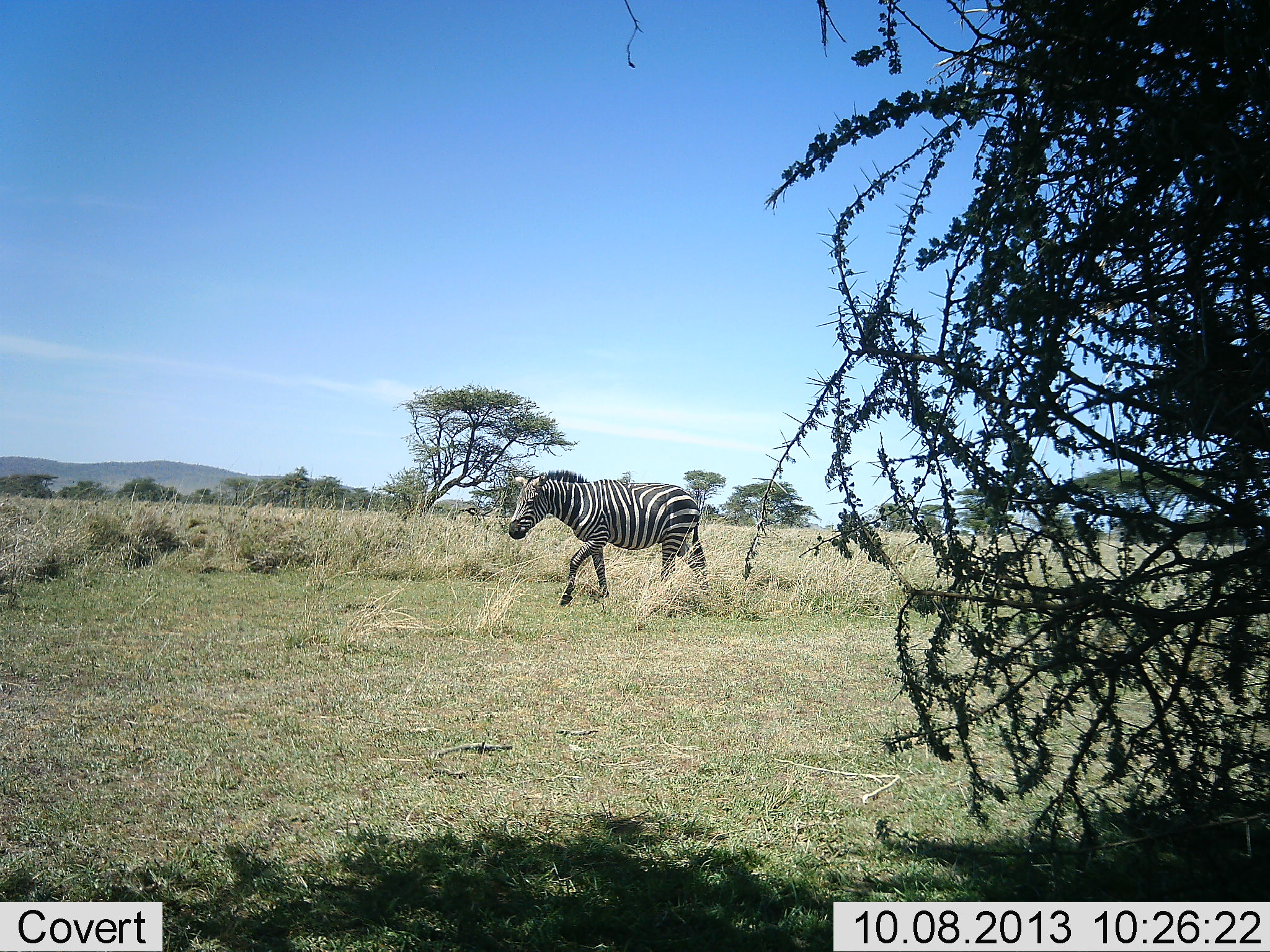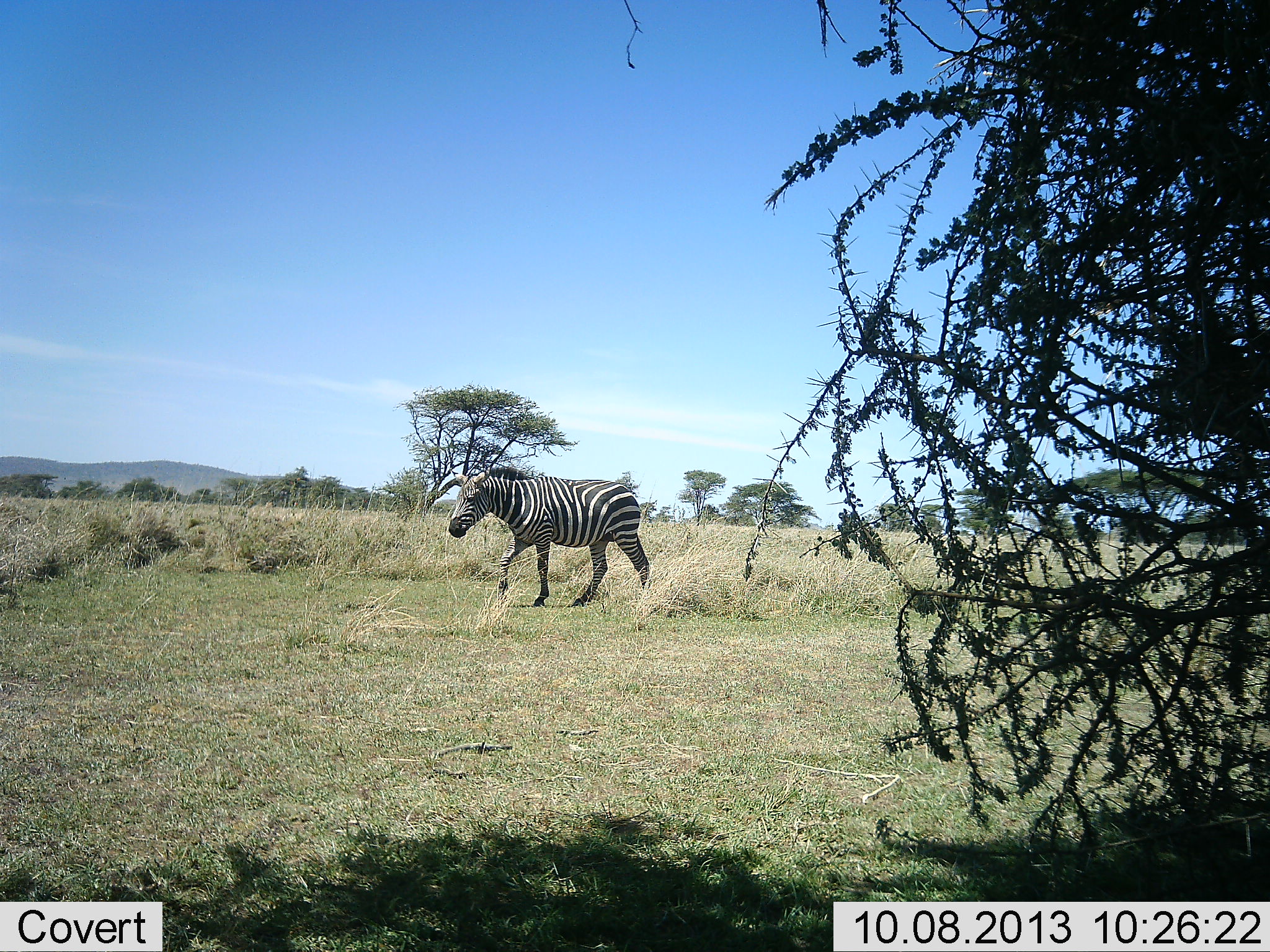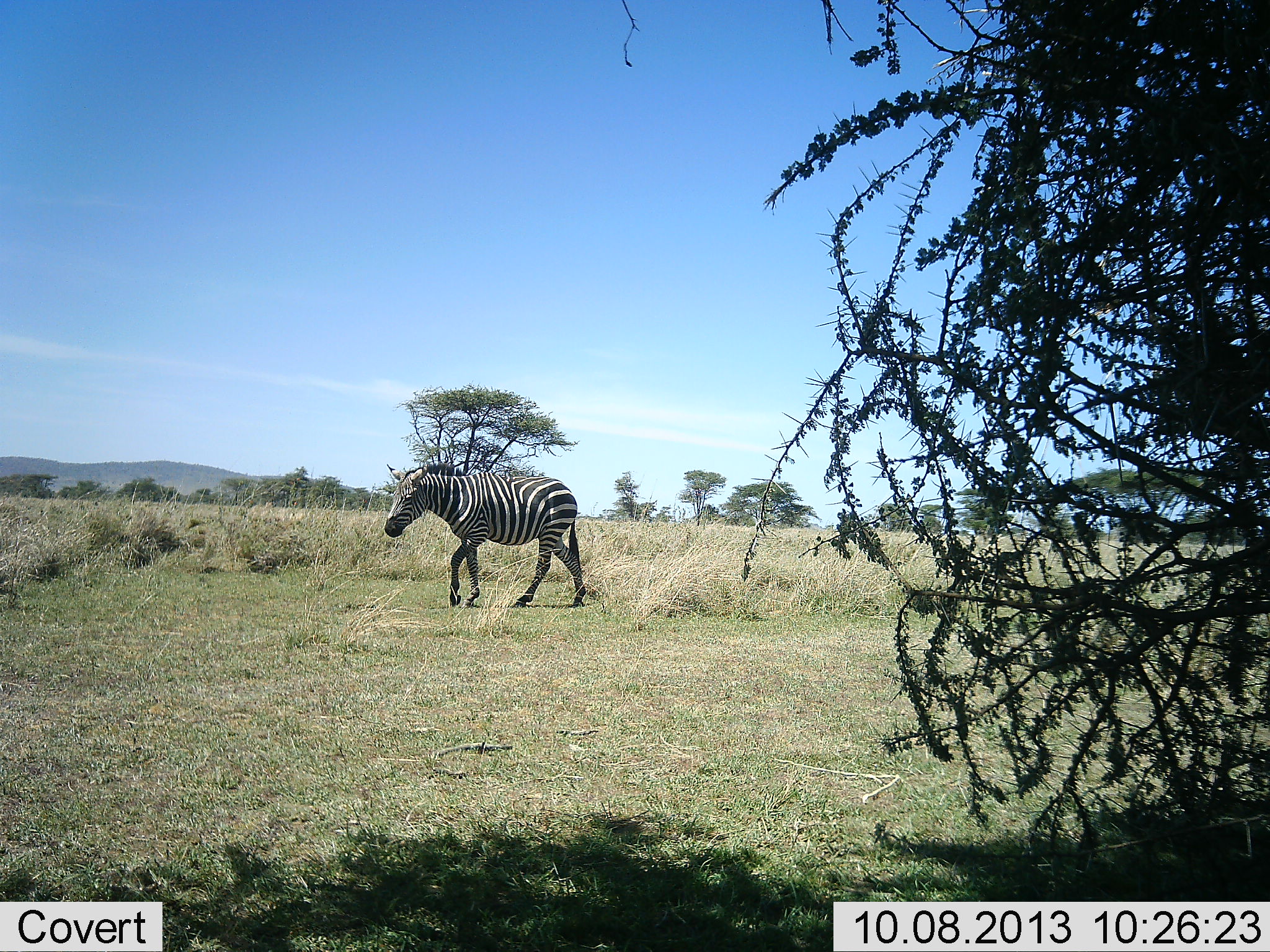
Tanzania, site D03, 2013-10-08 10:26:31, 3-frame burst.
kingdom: Animalia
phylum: Chordata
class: Mammalia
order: Perissodactyla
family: Equidae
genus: Equus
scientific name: Equus quagga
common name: plains zebra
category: zebra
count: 1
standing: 3%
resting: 0%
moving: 97%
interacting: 0%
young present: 0%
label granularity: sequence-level